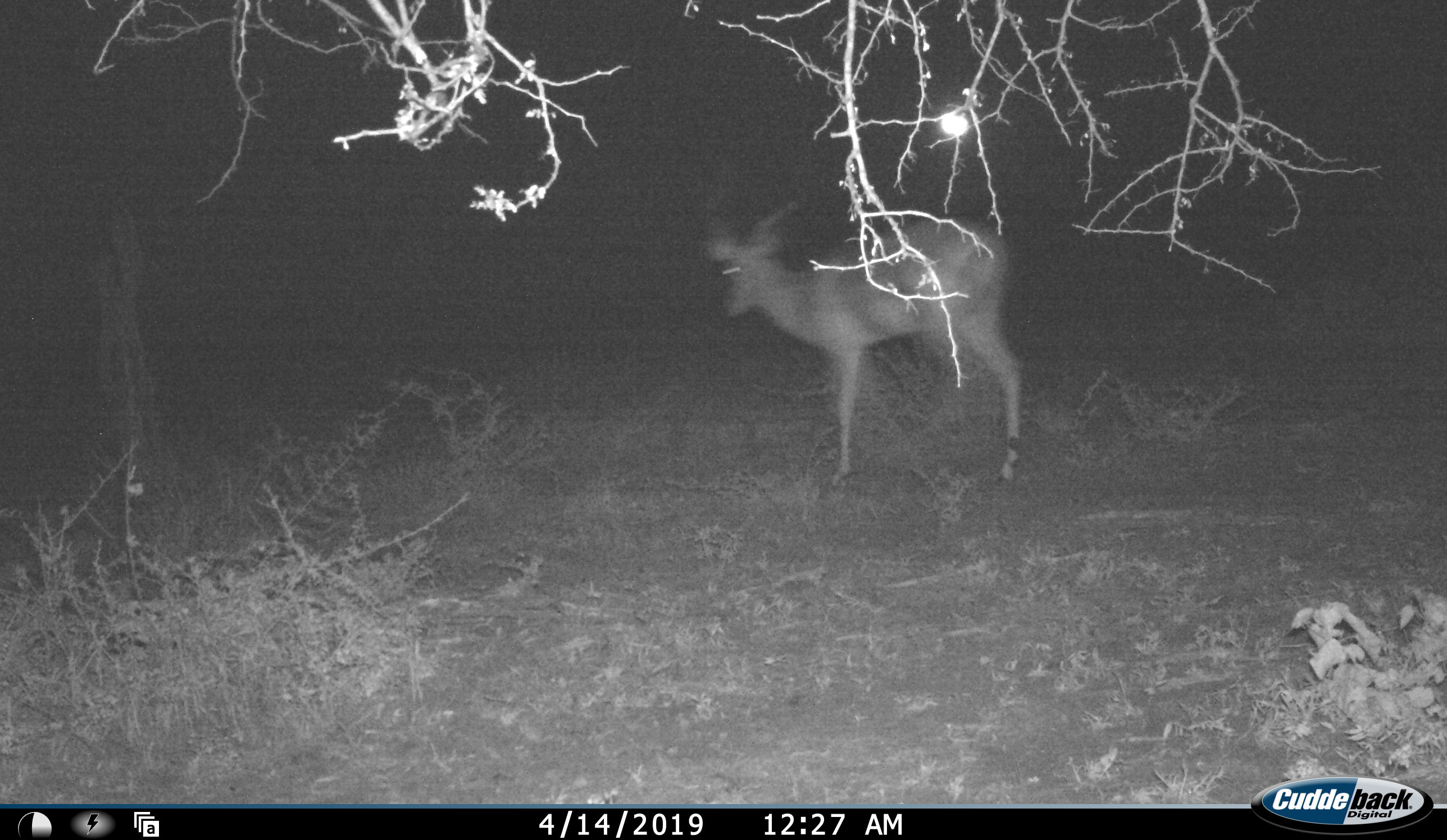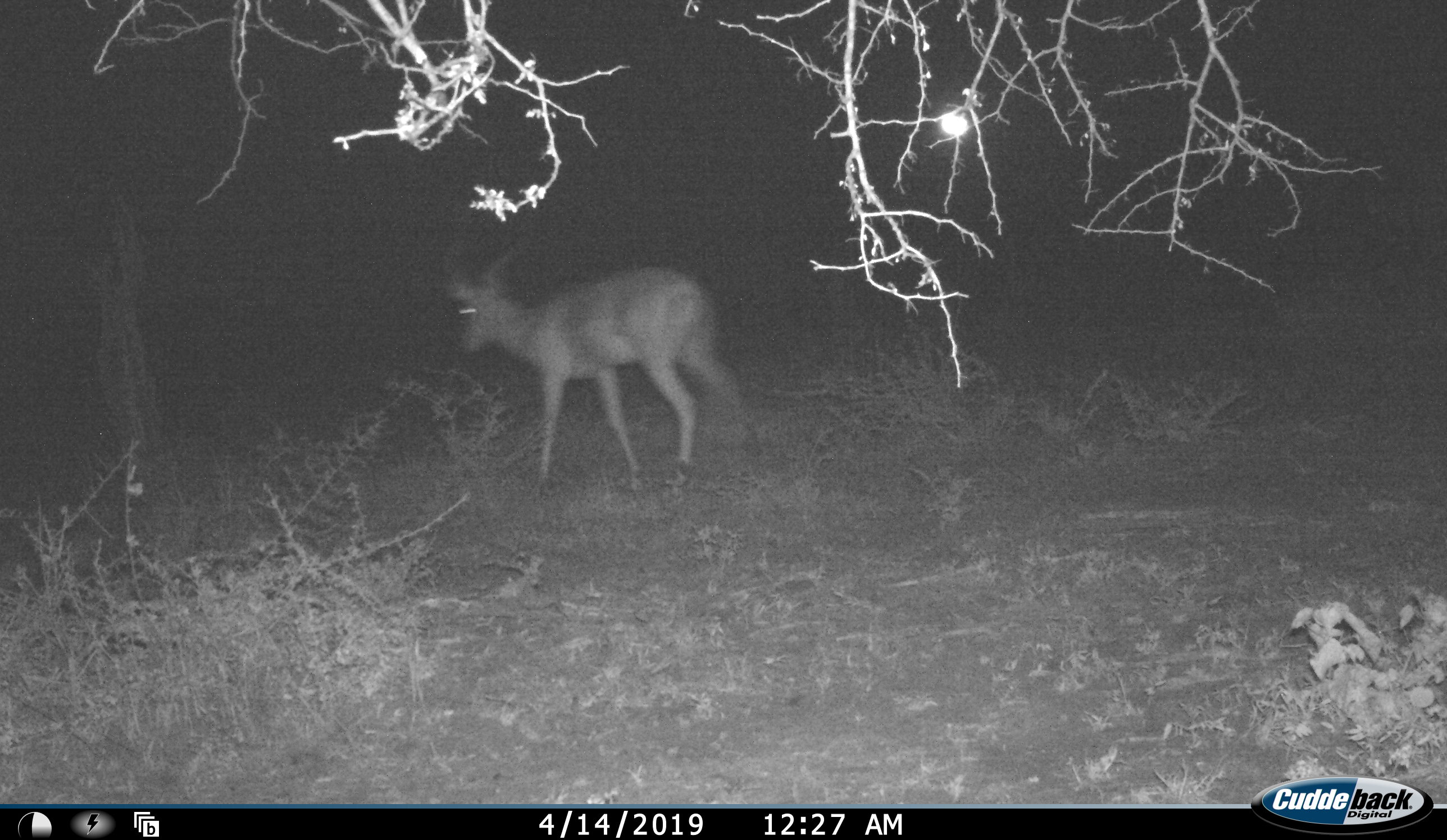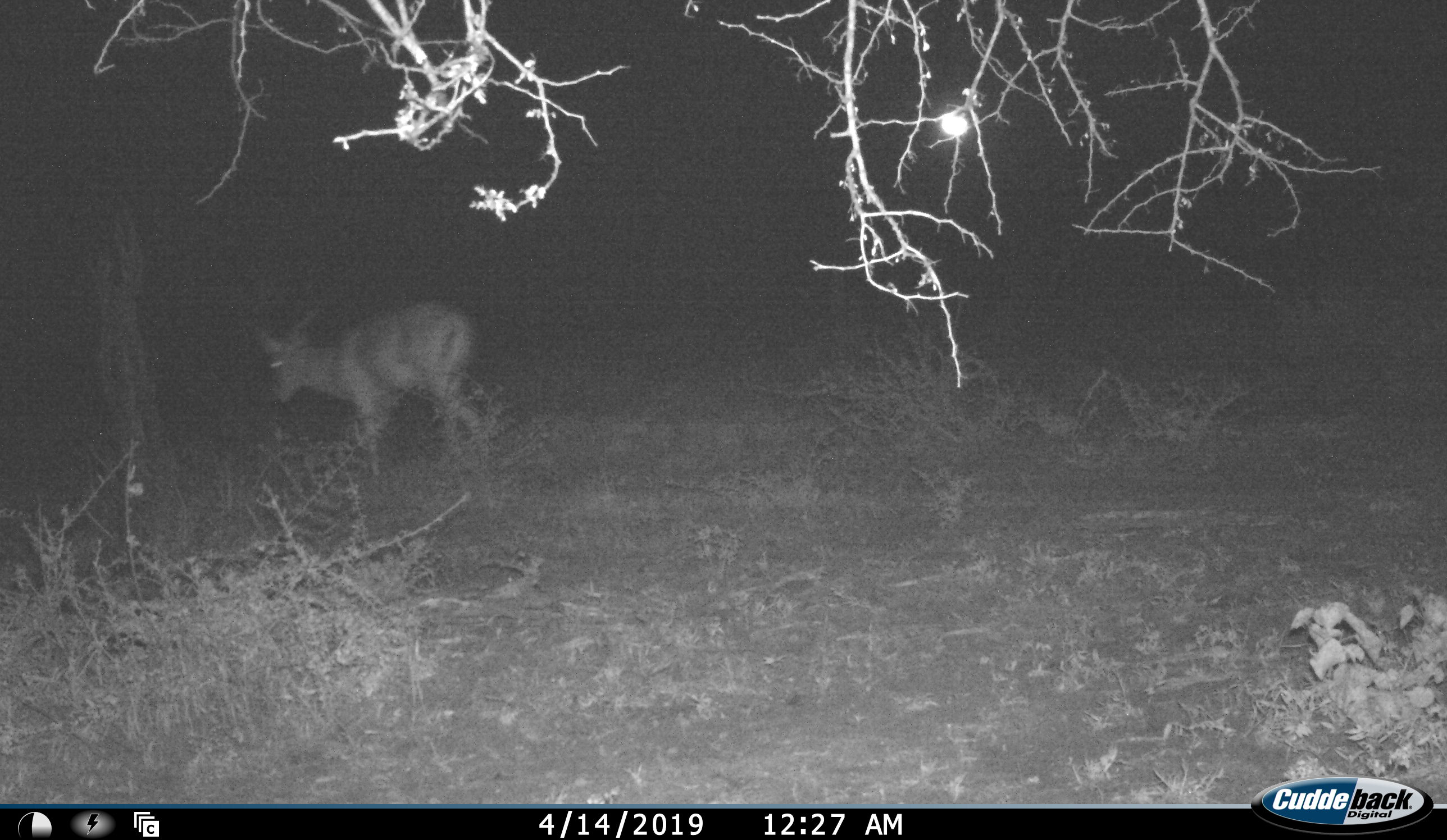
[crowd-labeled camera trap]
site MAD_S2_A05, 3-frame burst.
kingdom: Animalia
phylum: Chordata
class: Mammalia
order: Artiodactyla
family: Bovidae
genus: Aepyceros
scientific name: Aepyceros melampus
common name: impala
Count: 1.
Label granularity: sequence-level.